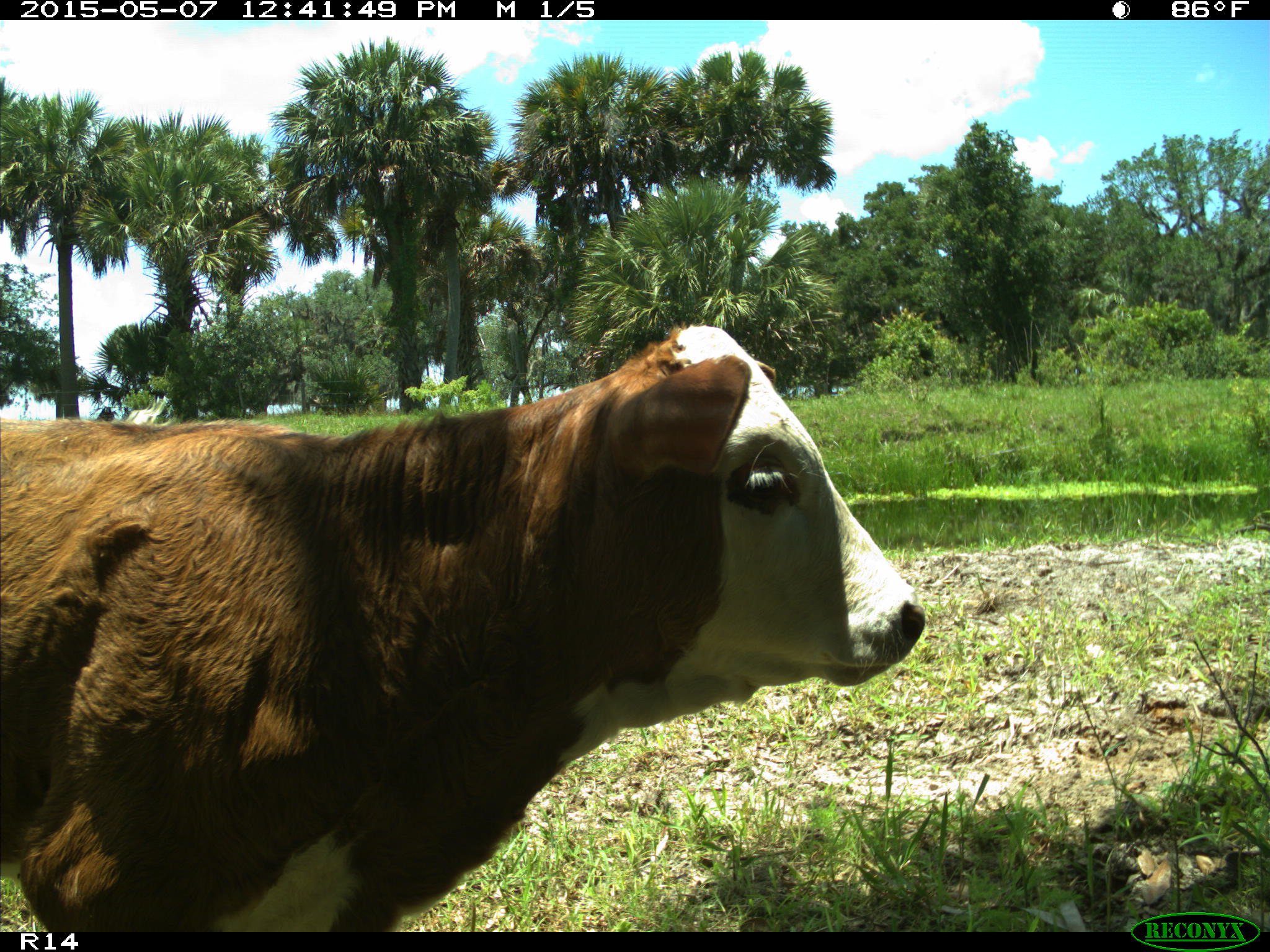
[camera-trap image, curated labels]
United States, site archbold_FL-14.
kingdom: Animalia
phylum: Chordata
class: Mammalia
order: Artiodactyla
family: Bovidae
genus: Bos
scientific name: Bos taurus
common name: domestic cow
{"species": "Bos taurus (domestic cow)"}